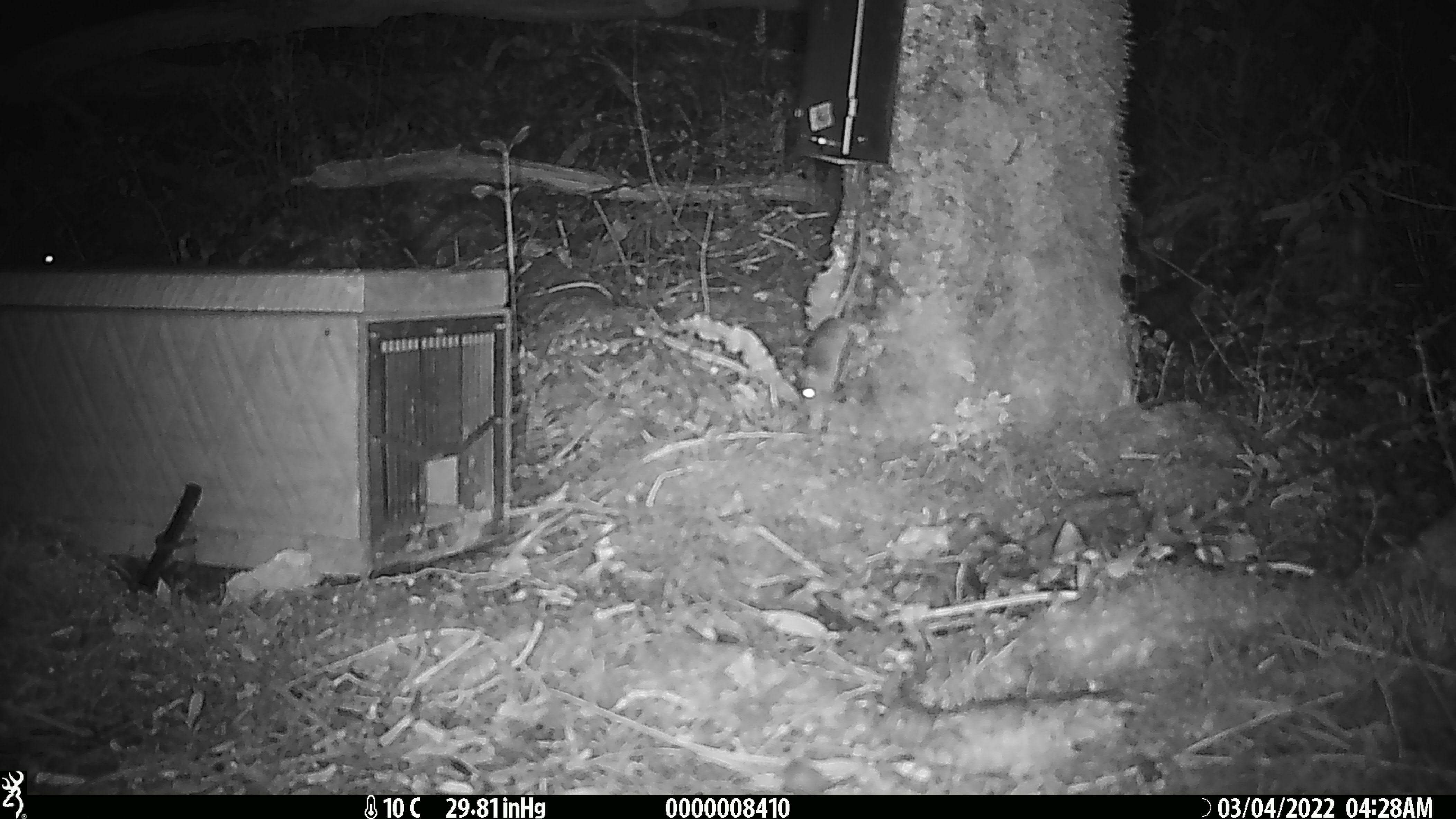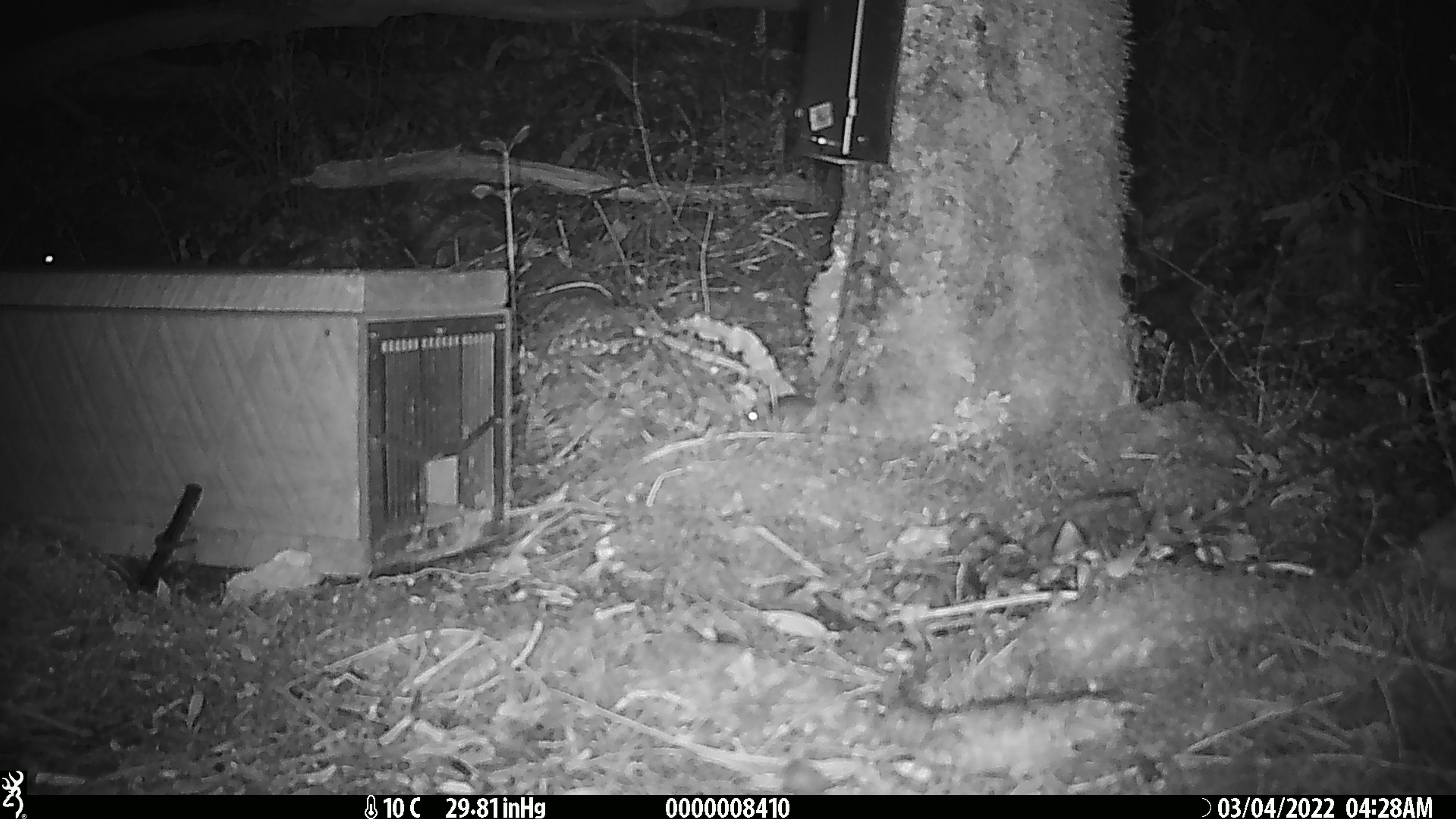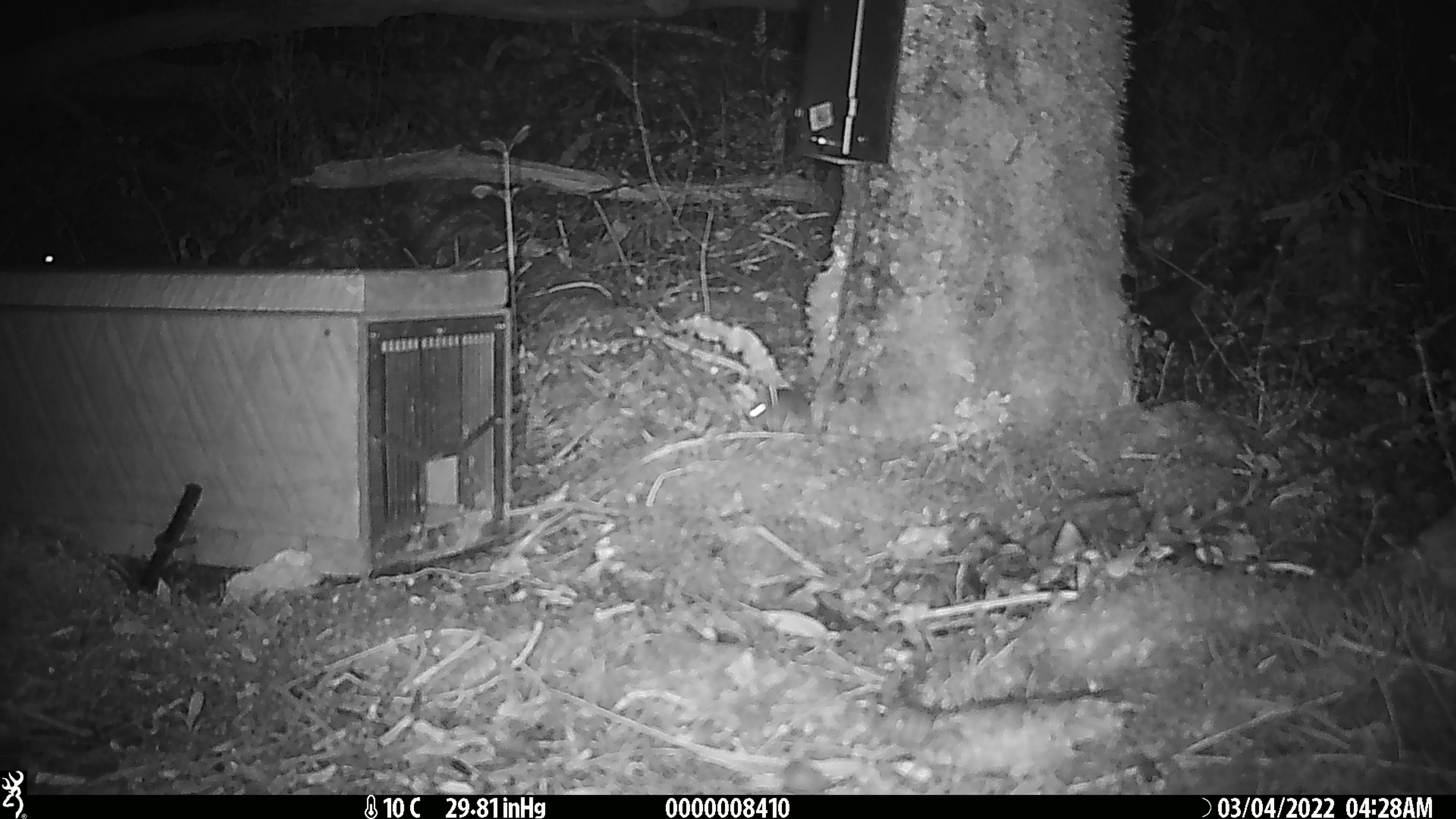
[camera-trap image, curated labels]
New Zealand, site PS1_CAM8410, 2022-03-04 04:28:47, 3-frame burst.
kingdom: Animalia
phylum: Chordata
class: Mammalia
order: Rodentia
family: Muridae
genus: Mus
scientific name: Mus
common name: mouse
Mouse (Mus).